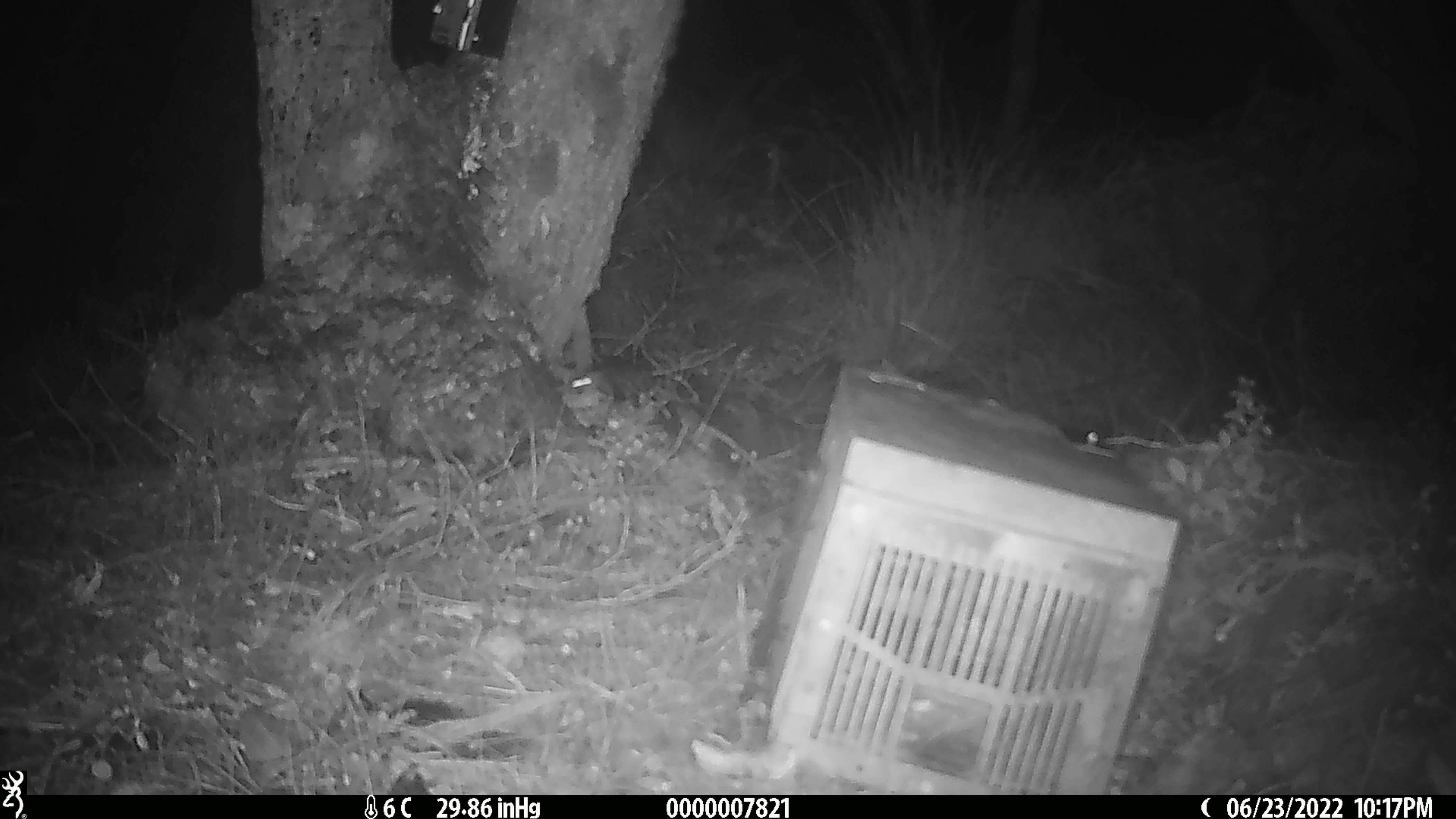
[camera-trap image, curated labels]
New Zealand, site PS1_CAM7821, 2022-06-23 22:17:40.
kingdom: Animalia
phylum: Chordata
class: Mammalia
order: Rodentia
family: Muridae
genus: Mus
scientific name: Mus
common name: mouse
Mouse (Mus).